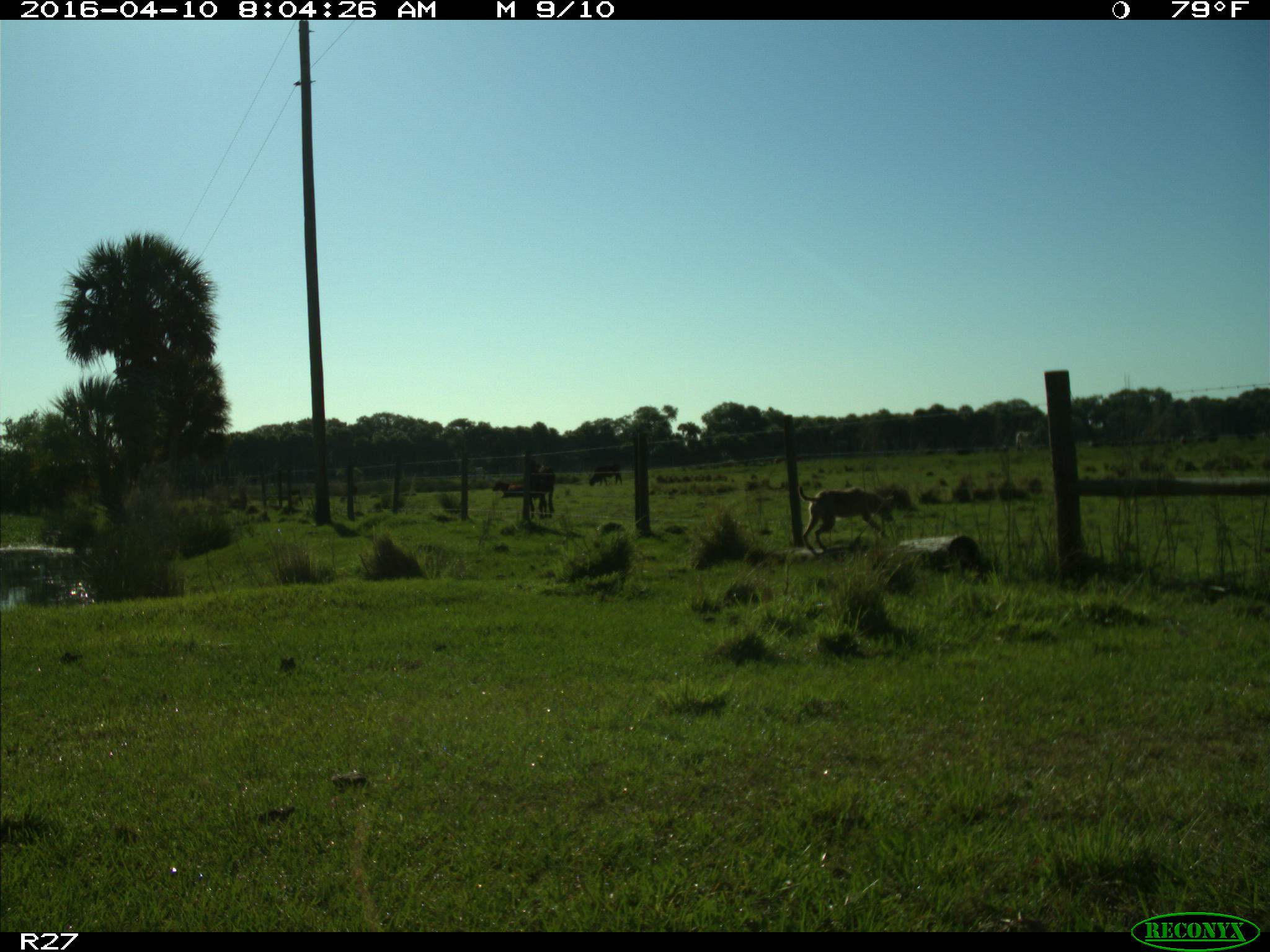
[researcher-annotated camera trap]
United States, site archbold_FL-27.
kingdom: Animalia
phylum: Chordata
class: Mammalia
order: Carnivora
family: Canidae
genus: Canis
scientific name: Canis latrans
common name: coyote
Canis latrans (coyote).